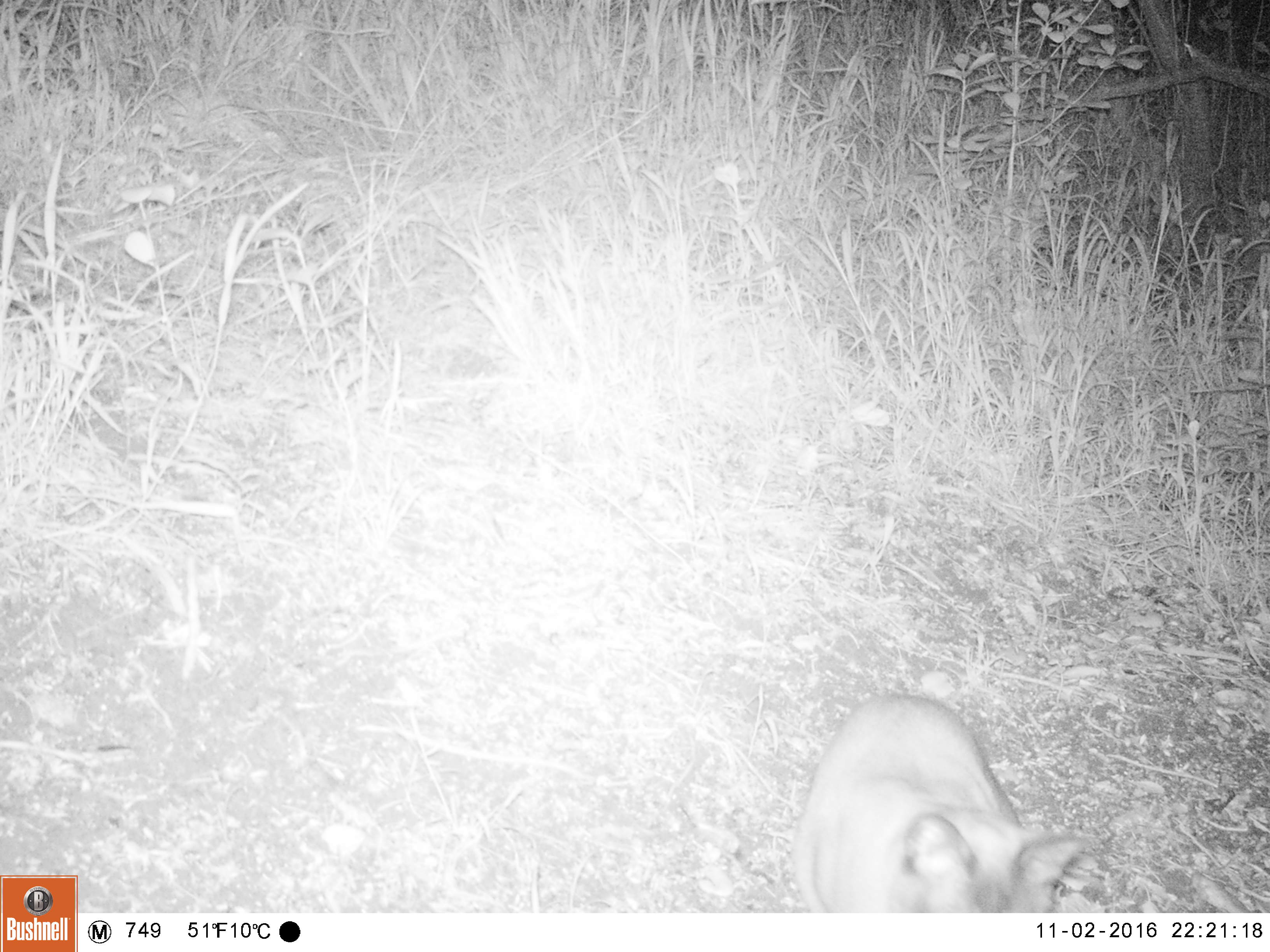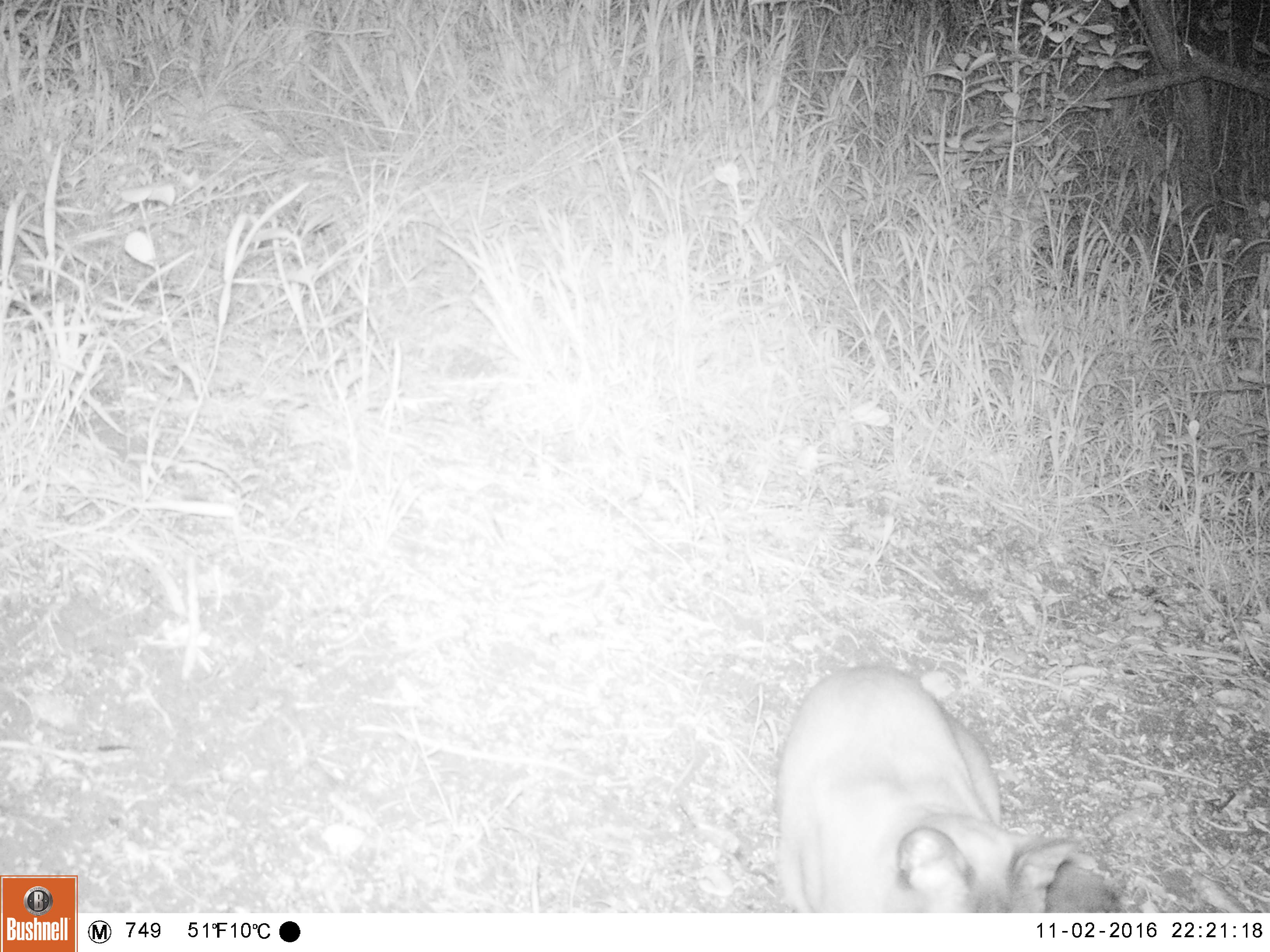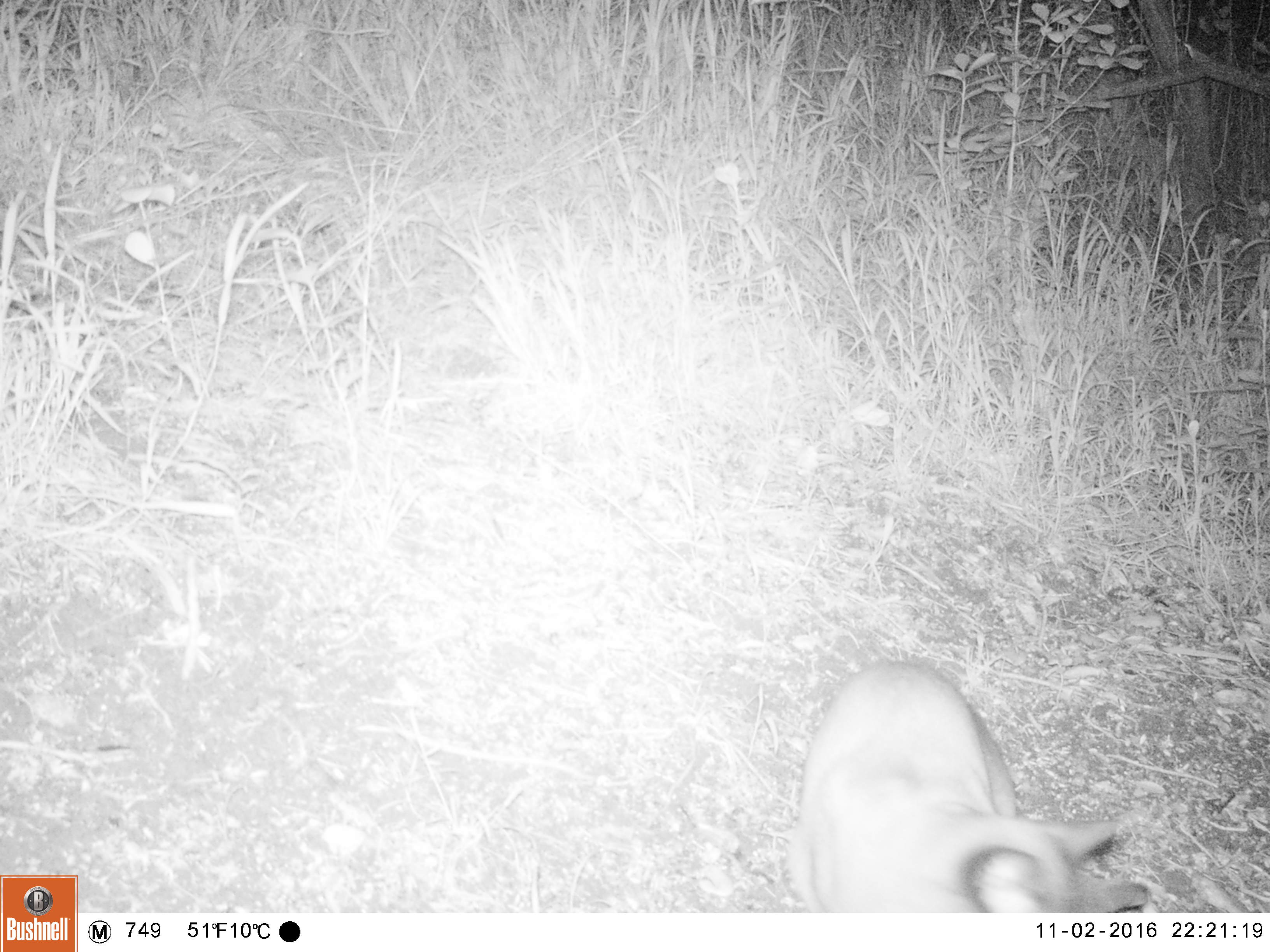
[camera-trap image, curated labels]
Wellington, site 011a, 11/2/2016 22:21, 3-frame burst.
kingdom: Animalia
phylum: Chordata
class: Mammalia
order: Carnivora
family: Felidae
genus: Felis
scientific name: Felis catus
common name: cat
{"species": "cat (Felis catus)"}